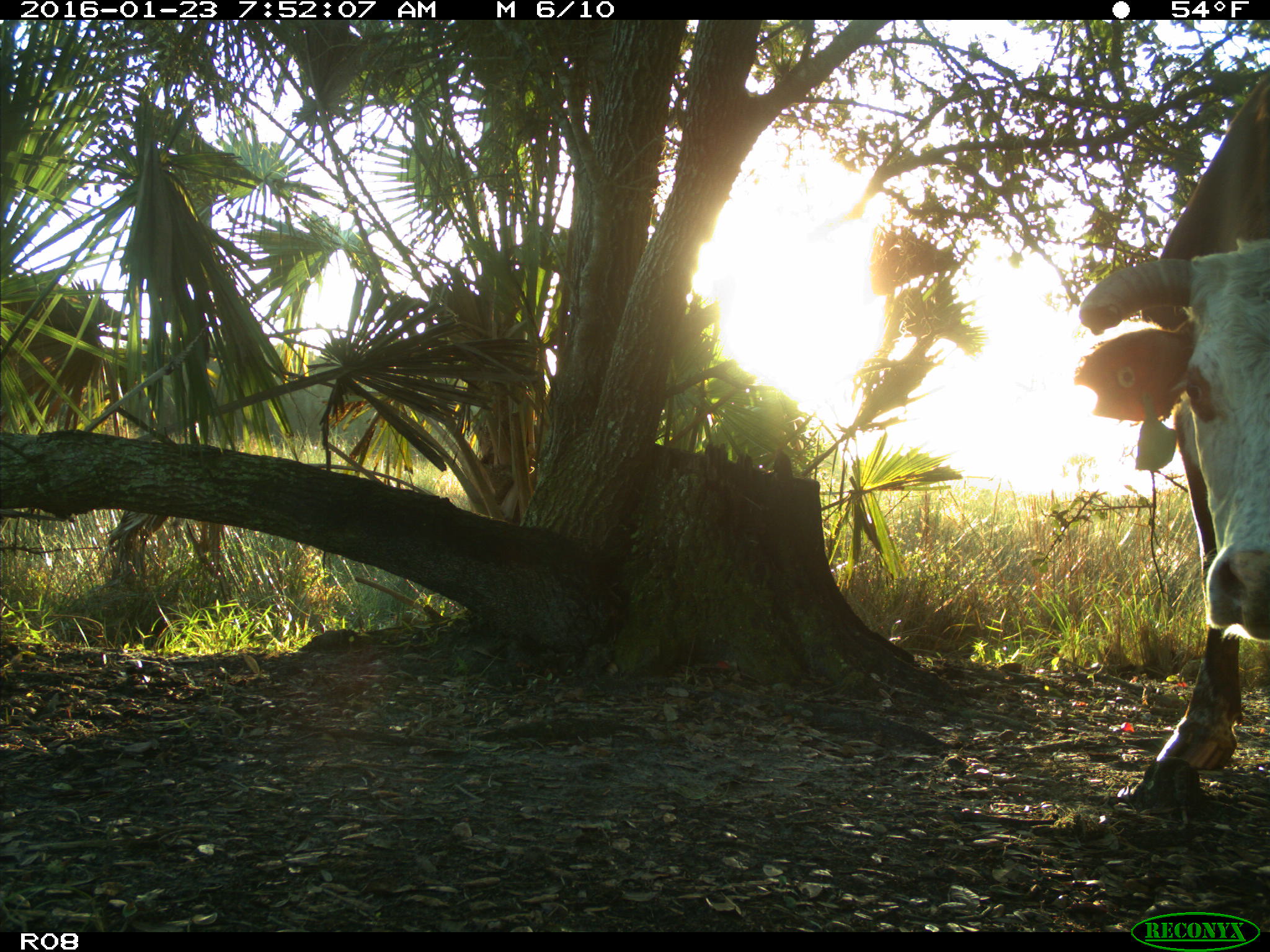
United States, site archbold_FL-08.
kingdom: Animalia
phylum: Chordata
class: Mammalia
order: Artiodactyla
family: Bovidae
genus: Bos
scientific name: Bos taurus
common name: domestic cow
Bos taurus (domestic cow).